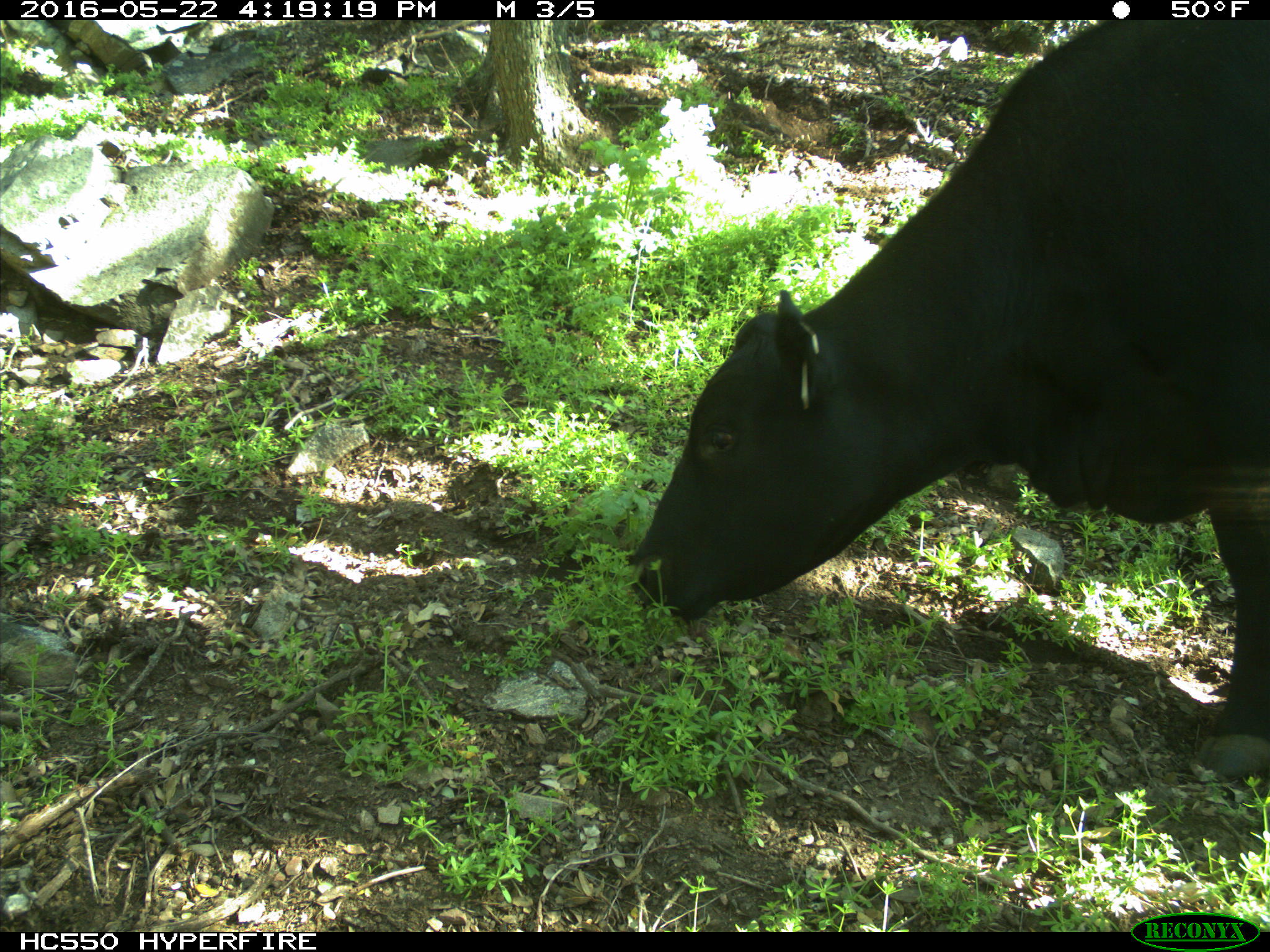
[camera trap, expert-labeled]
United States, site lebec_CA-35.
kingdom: Animalia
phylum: Chordata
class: Mammalia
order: Artiodactyla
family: Bovidae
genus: Bos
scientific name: Bos taurus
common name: domestic cow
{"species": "Bos taurus (domestic cow)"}